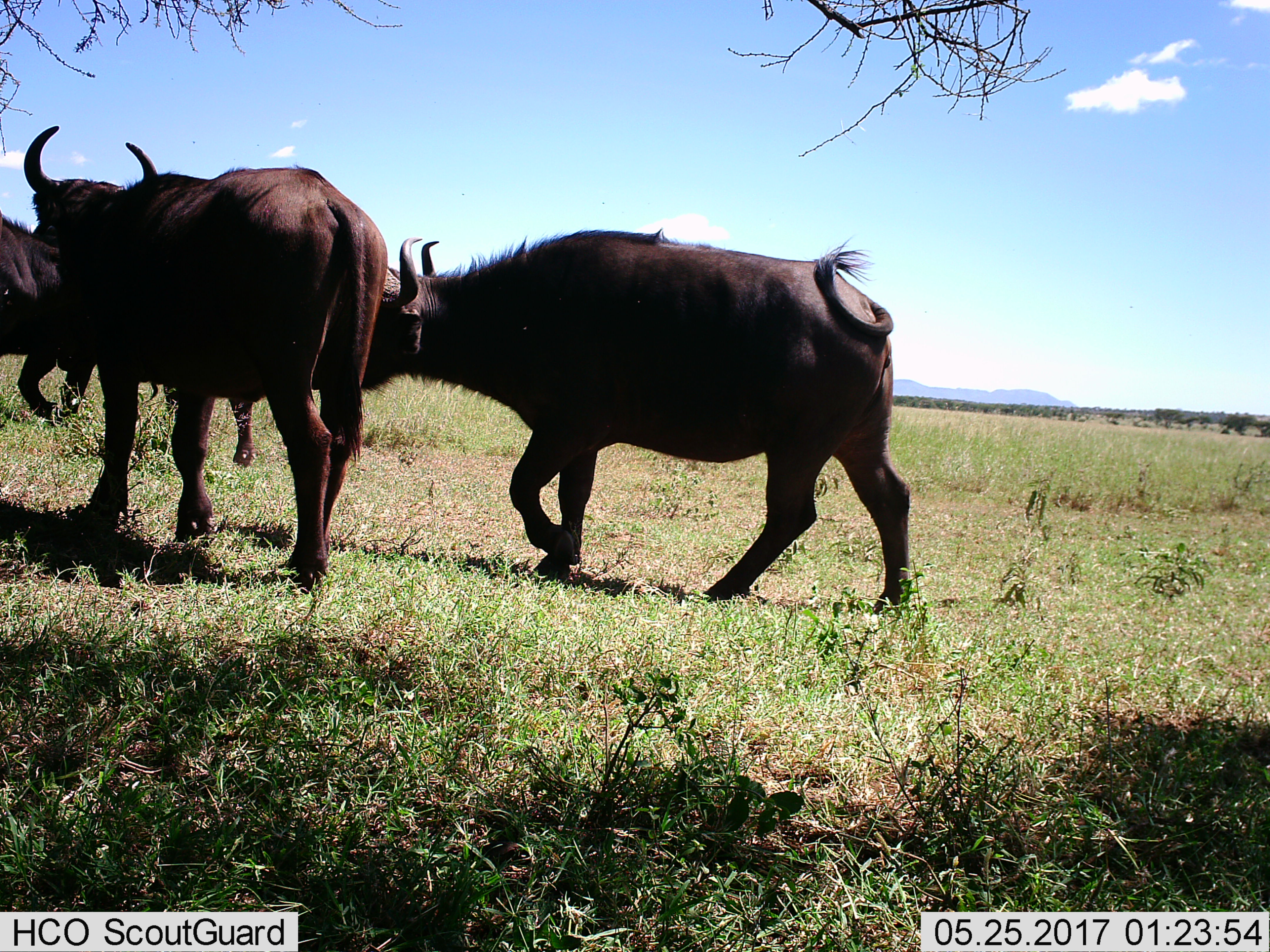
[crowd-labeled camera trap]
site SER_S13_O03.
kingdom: Animalia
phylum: Chordata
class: Mammalia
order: Artiodactyla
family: Bovidae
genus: Syncerus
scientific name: Syncerus caffer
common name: african buffalo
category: buffalo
Buffalo (african buffalo) (Syncerus caffer), count 4. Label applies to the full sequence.